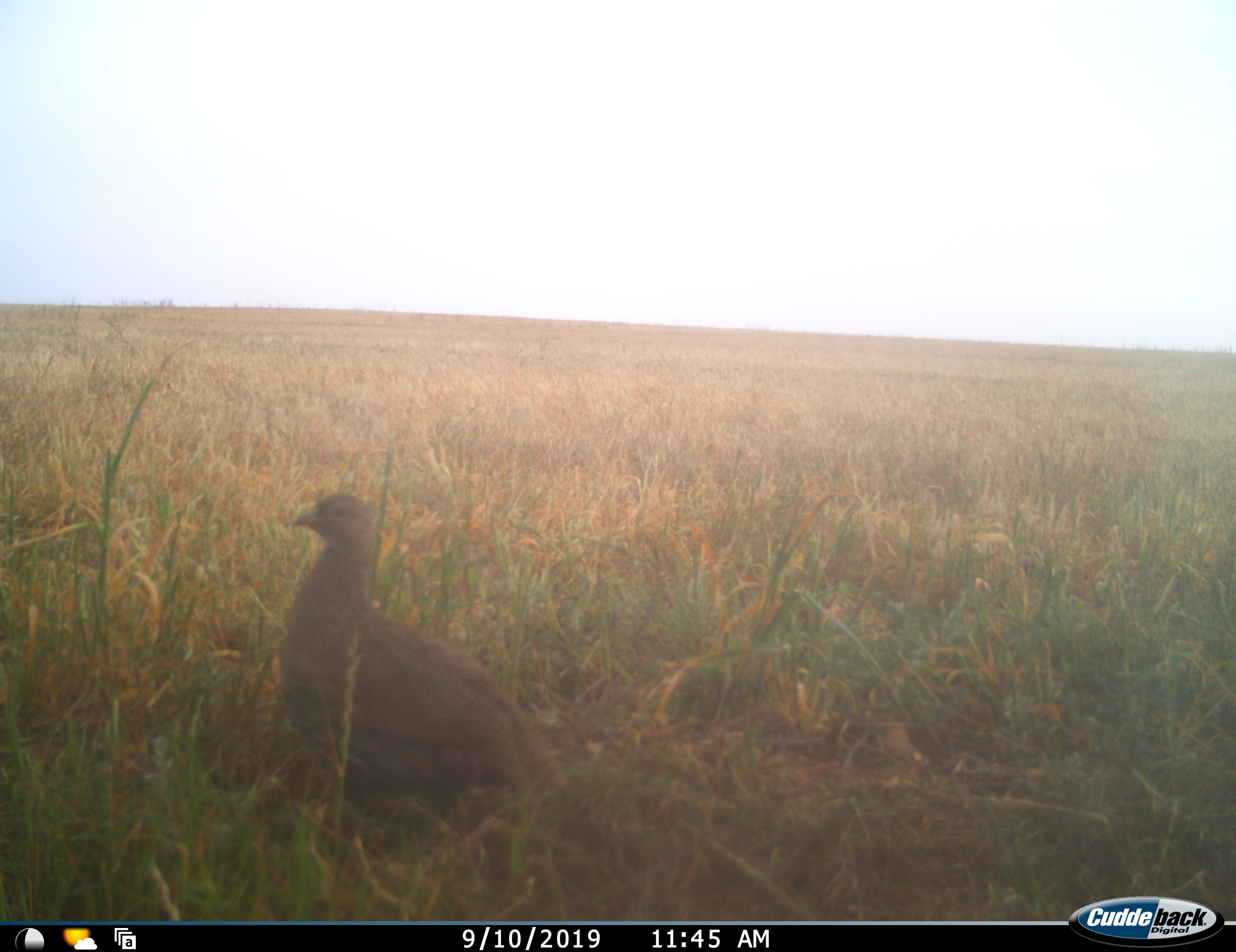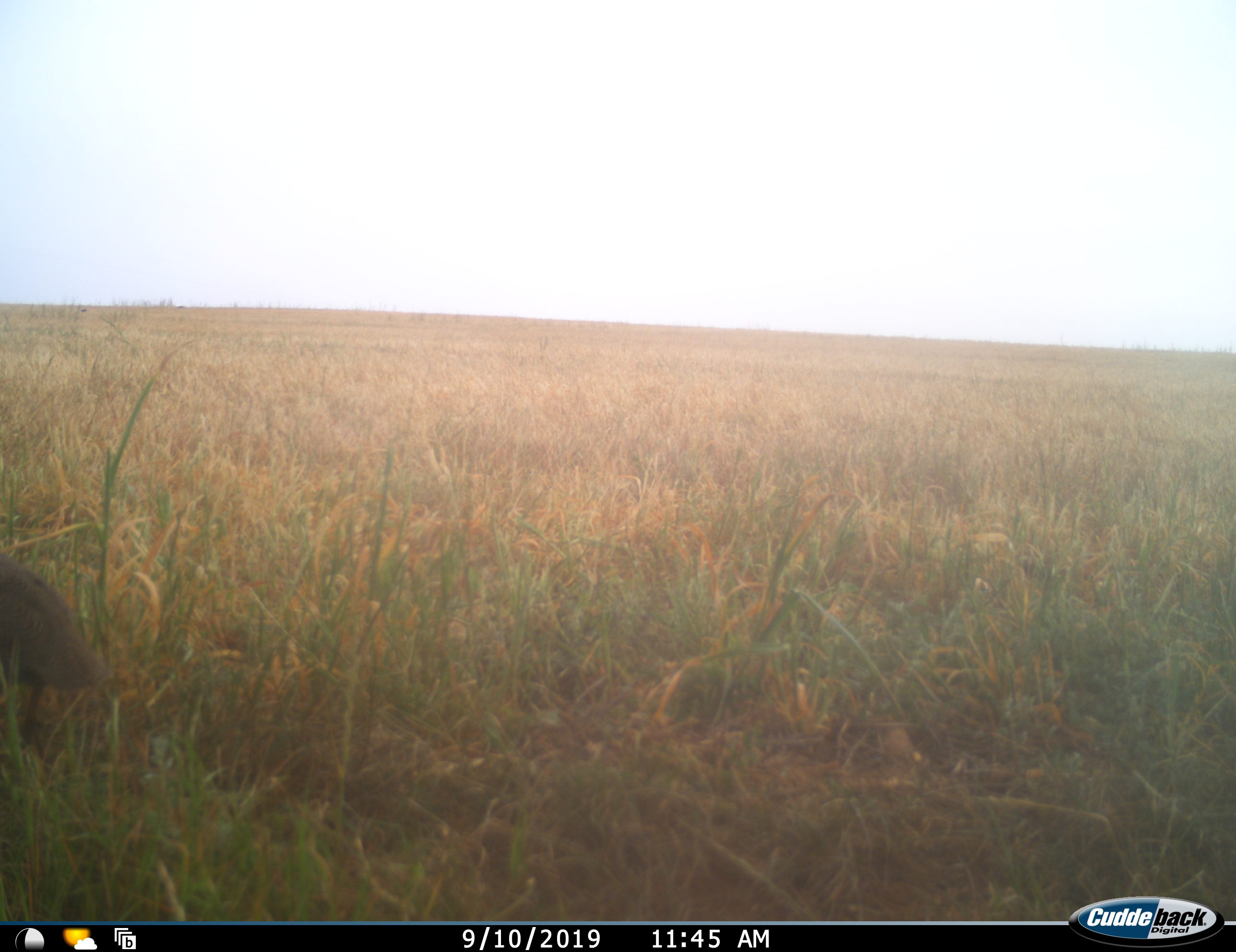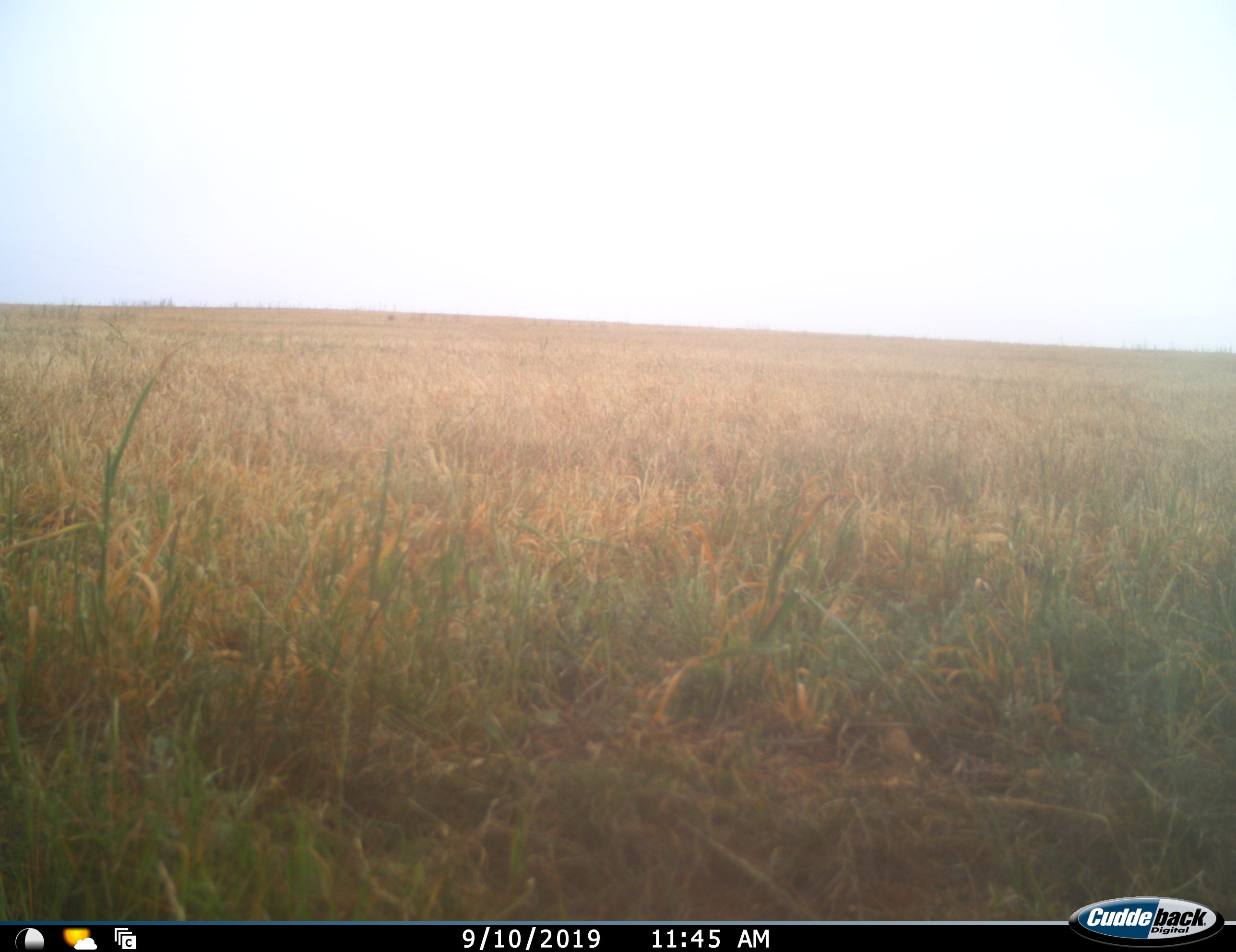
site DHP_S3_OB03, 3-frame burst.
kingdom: Animalia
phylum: Chordata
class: Aves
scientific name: Aves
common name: bird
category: birdother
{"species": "birdother (bird) (Aves)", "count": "1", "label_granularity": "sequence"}